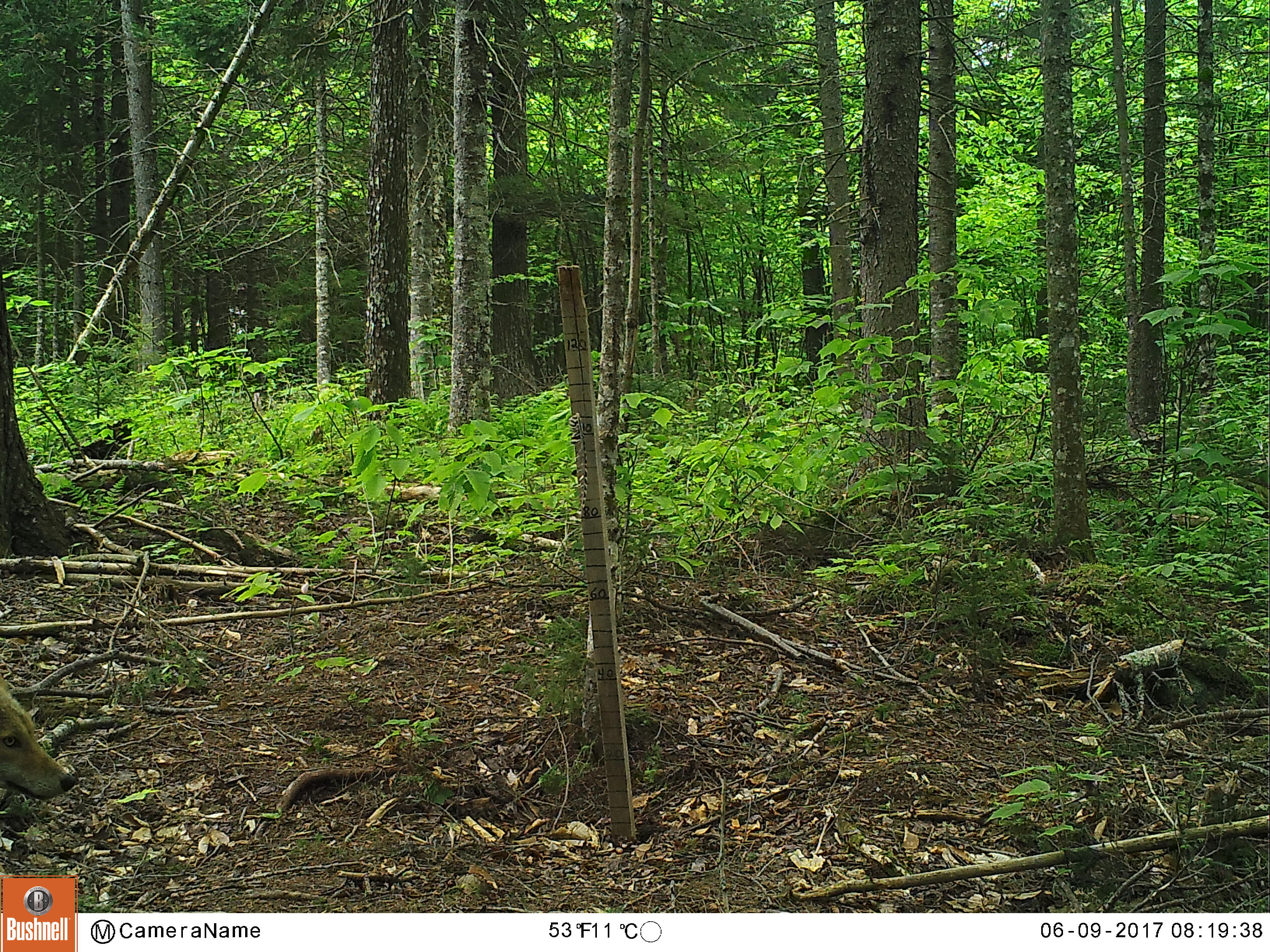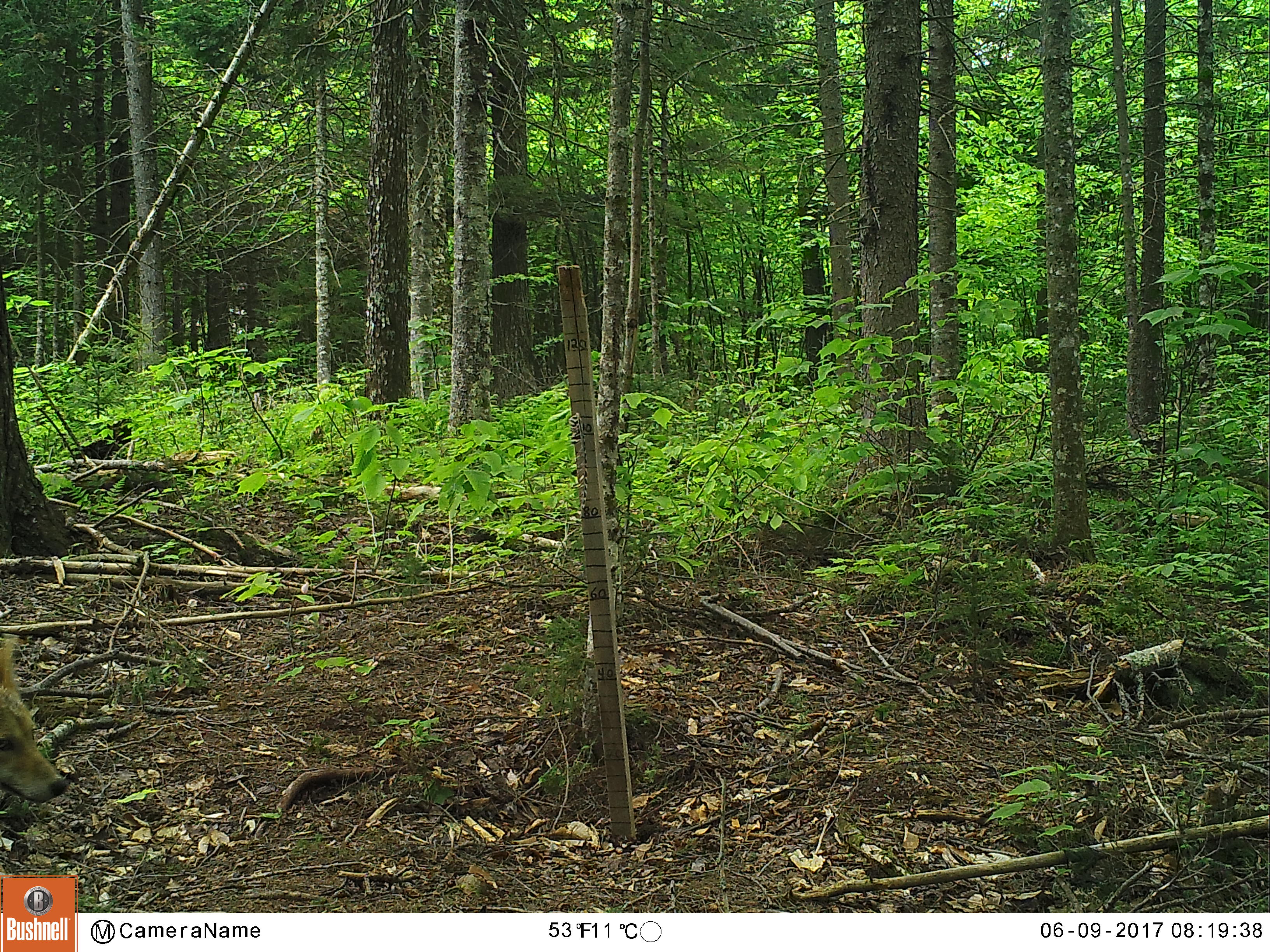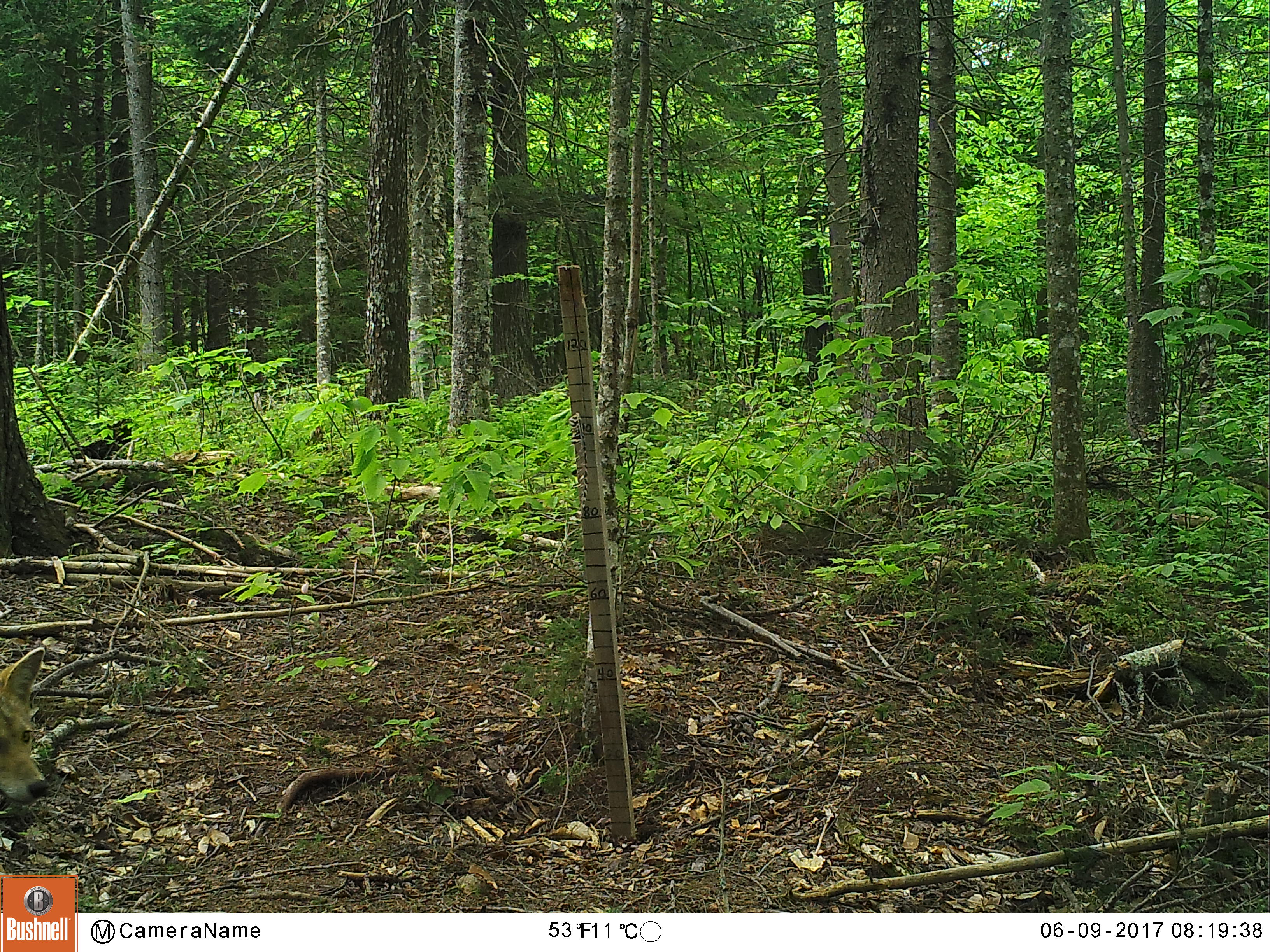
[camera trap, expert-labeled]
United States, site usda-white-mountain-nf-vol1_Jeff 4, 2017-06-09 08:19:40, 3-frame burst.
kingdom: Animalia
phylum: Chordata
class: Mammalia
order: Carnivora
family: Canidae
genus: Canis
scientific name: Canis latrans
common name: coyote